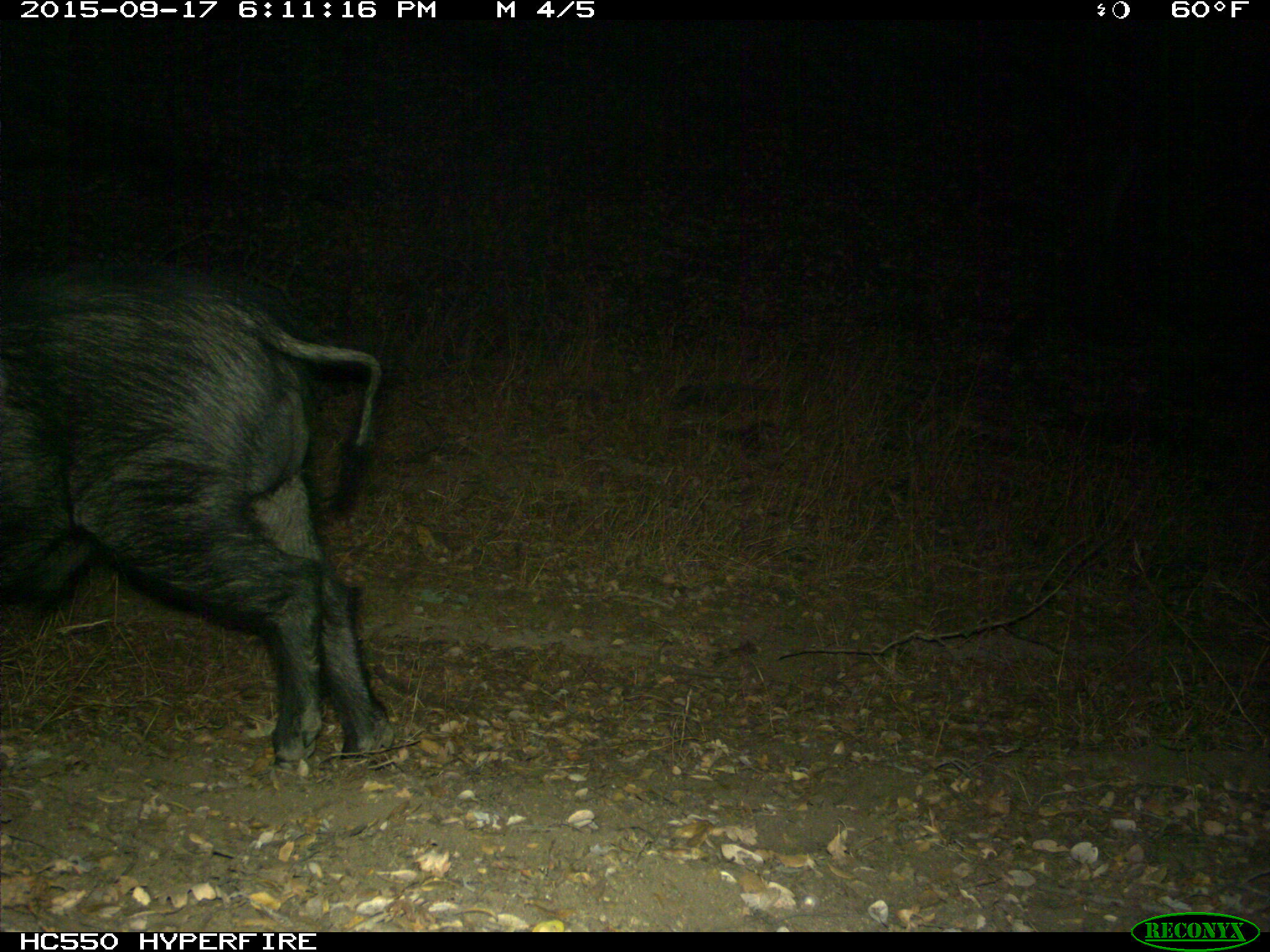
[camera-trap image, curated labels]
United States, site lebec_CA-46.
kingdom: Animalia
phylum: Chordata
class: Mammalia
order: Artiodactyla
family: Suidae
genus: Sus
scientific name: Sus scrofa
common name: wild boar